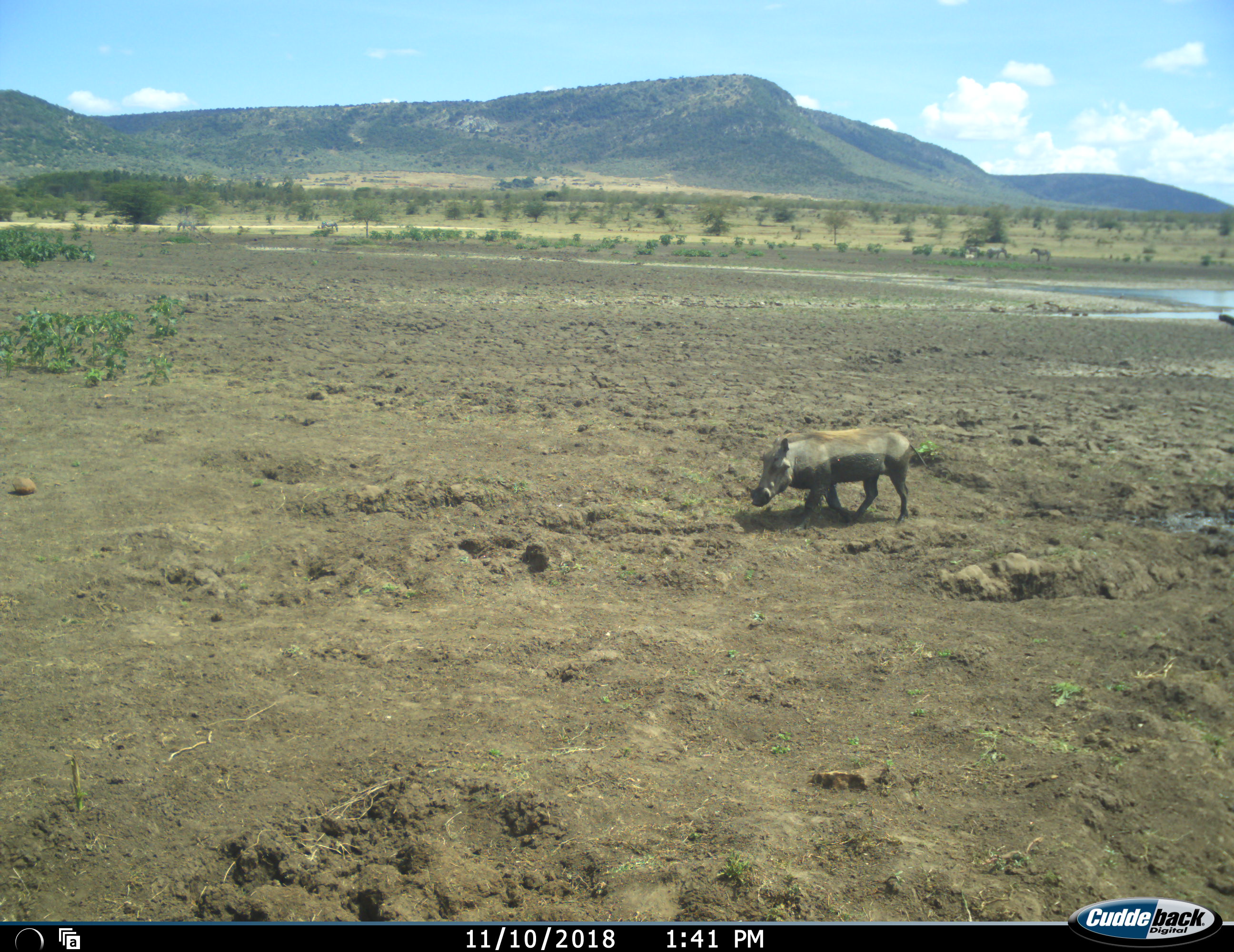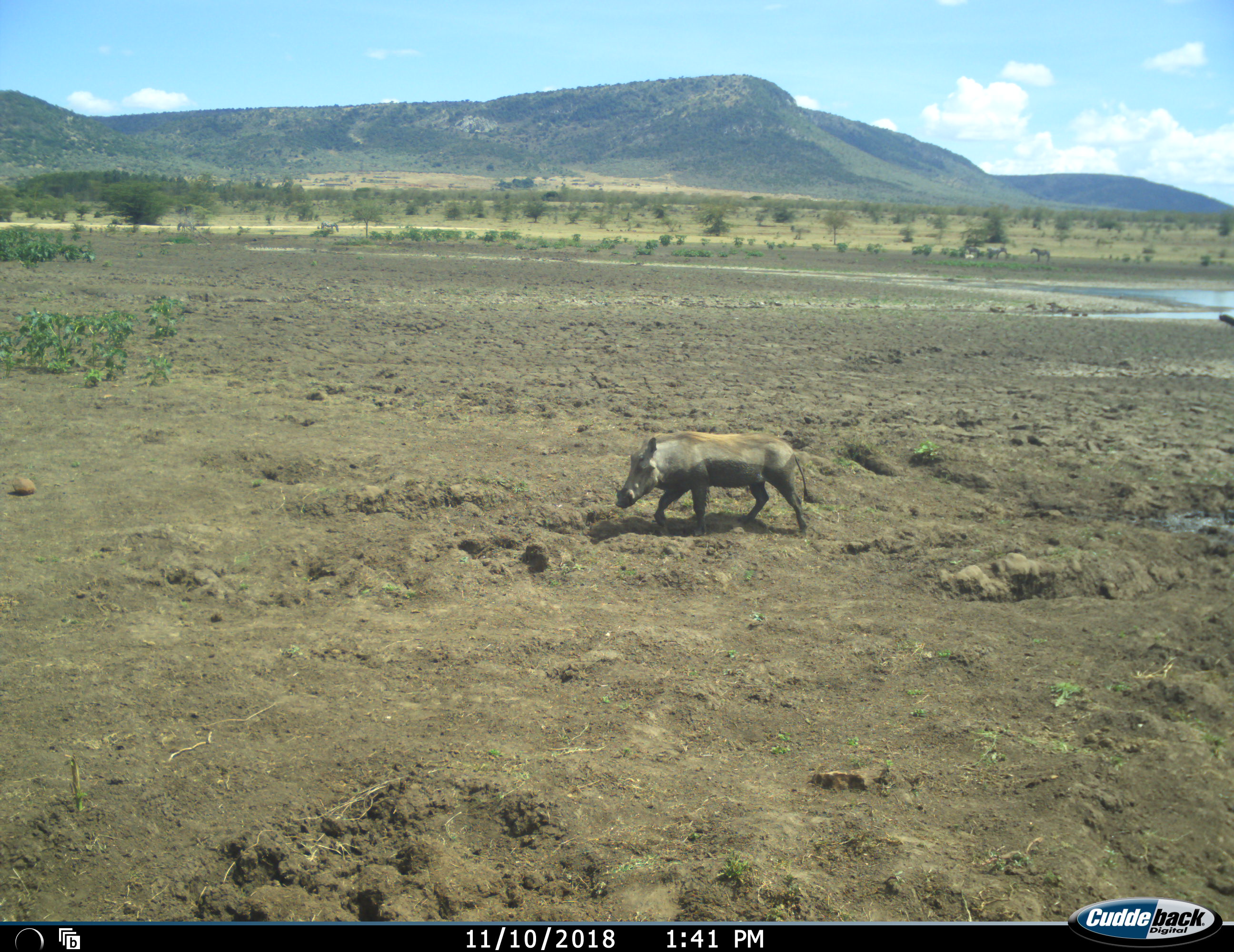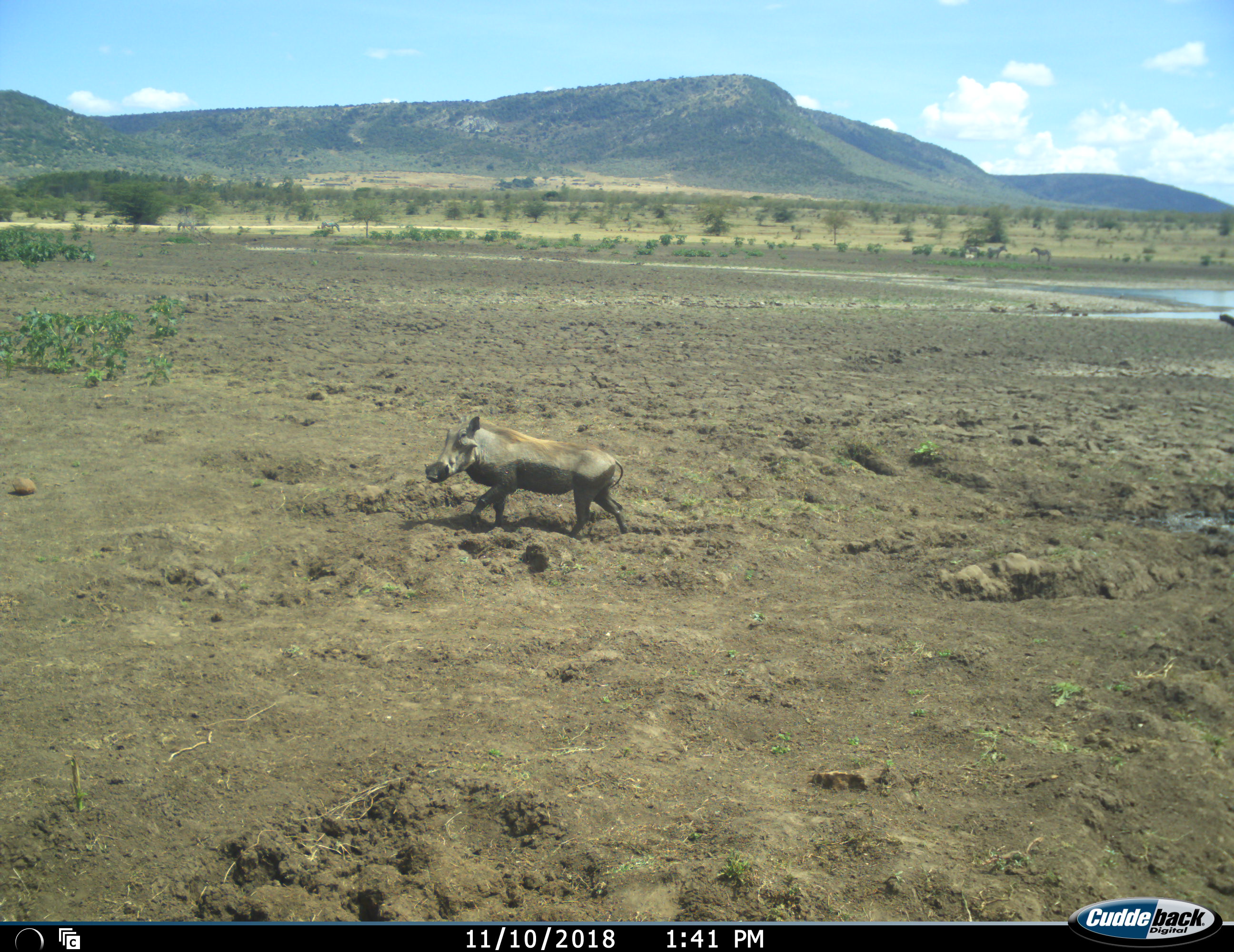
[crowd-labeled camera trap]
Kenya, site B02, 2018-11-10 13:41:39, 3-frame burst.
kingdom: Animalia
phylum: Chordata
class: Mammalia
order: Artiodactyla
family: Suidae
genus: Phacochoerus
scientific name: Phacochoerus africanus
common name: warthog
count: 1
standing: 11%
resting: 0%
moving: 89%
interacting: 0%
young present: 0%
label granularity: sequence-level